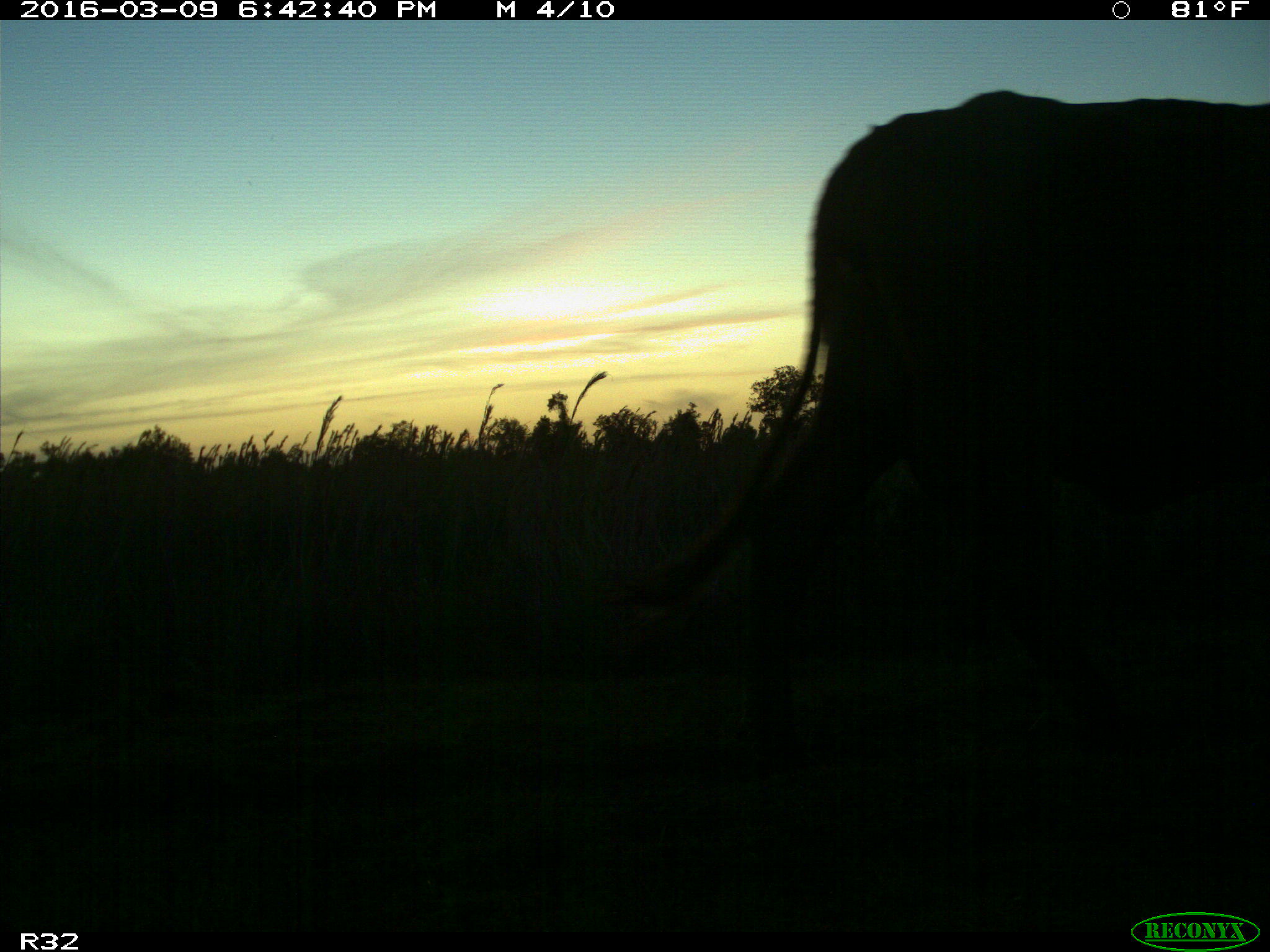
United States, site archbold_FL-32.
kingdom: Animalia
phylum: Chordata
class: Mammalia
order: Artiodactyla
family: Bovidae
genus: Bos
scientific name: Bos taurus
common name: domestic cow